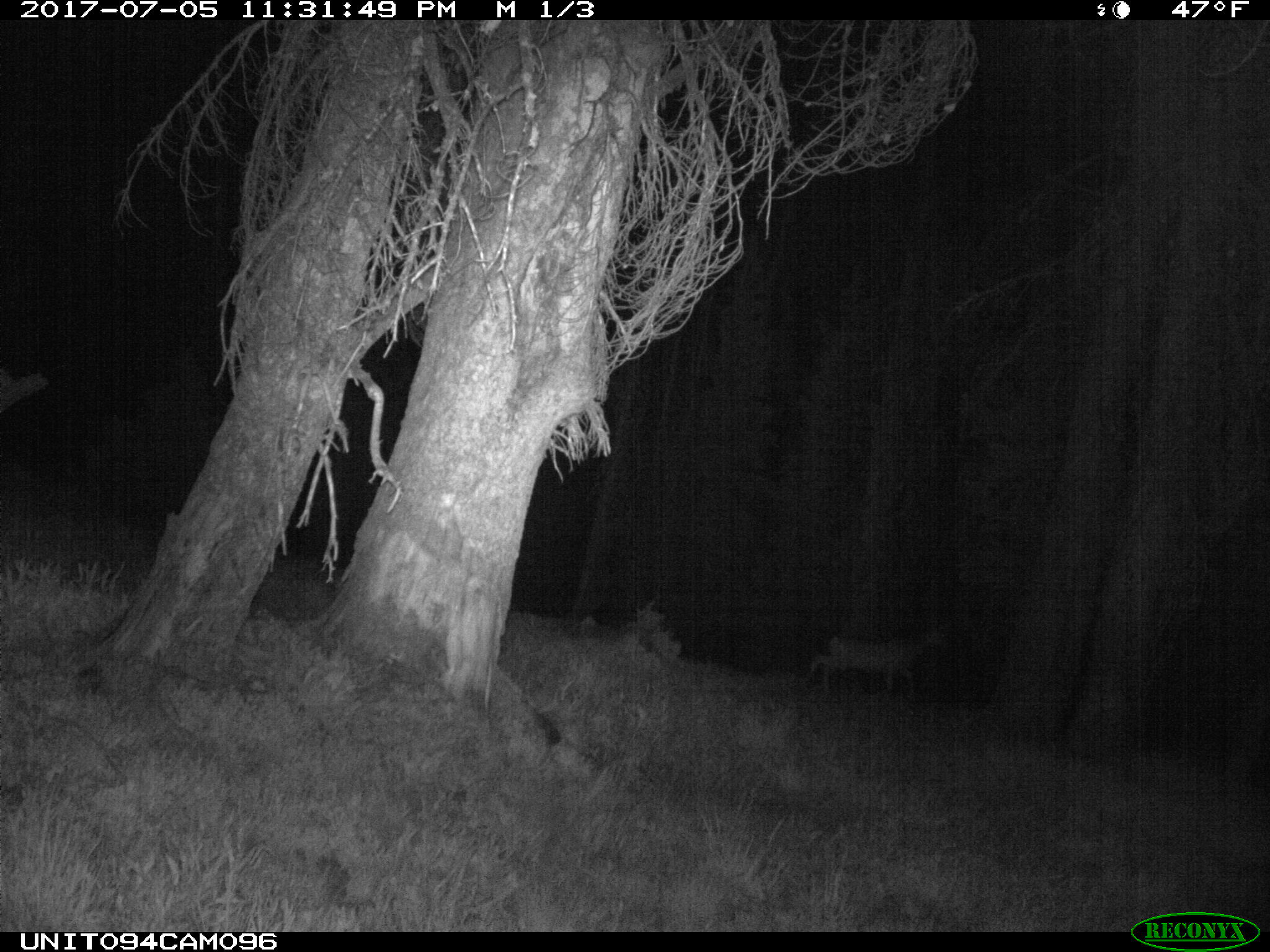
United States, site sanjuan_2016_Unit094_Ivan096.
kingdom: Animalia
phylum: Chordata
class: Mammalia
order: Artiodactyla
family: Cervidae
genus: Odocoileus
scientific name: Odocoileus hemionus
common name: mule deer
Odocoileus hemionus (mule deer).